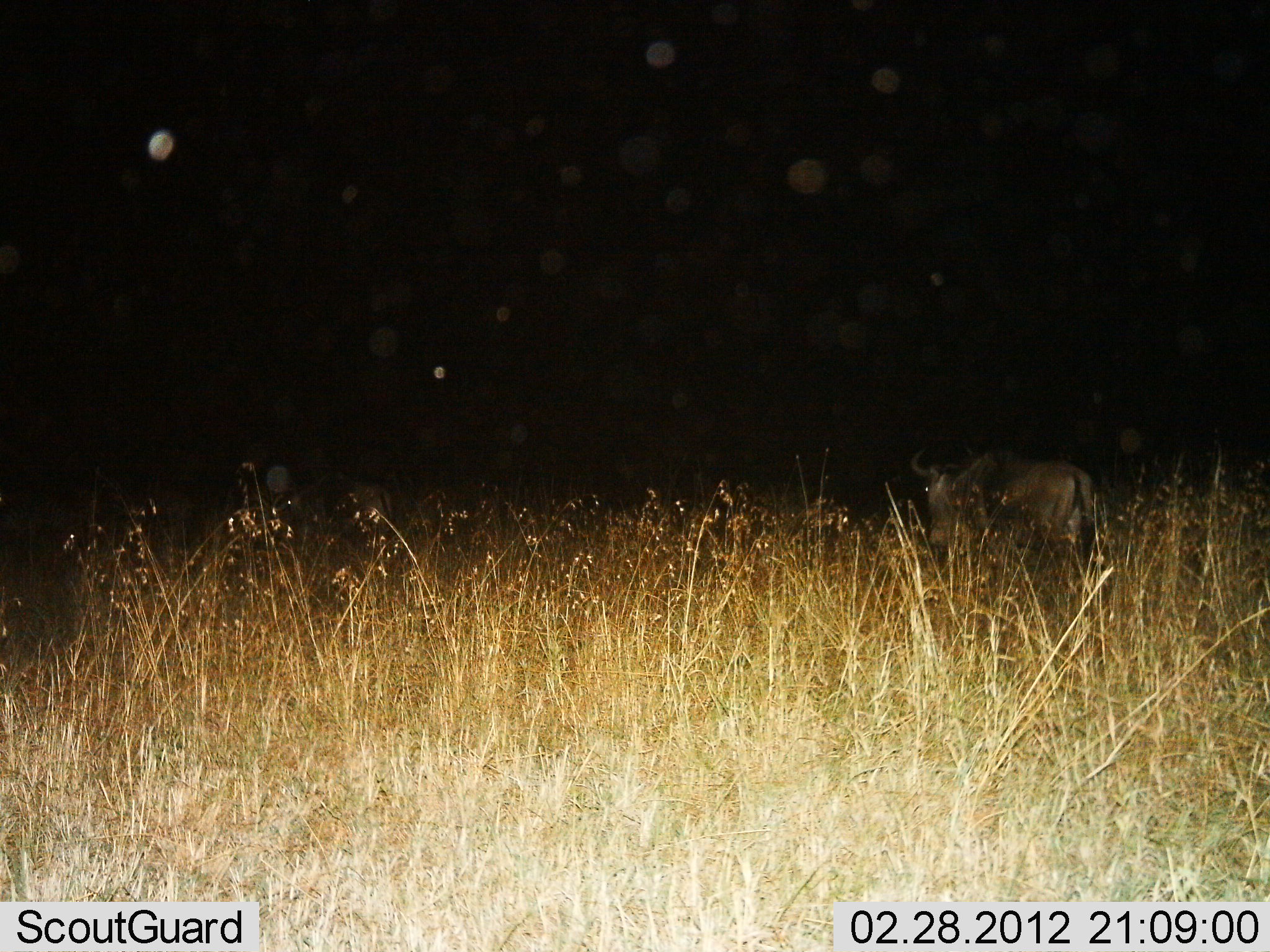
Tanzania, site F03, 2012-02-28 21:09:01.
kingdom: Animalia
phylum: Chordata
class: Mammalia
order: Artiodactyla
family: Bovidae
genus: Connochaetes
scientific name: Connochaetes taurinus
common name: blue wildebeest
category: wildebeest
Wildebeest (blue wildebeest) (Connochaetes taurinus), count 1. Behavior (volunteer vote fractions): standing 62%, resting 0%, moving 38%, interacting 0%. Young present (vote fraction): 0%. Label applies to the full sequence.